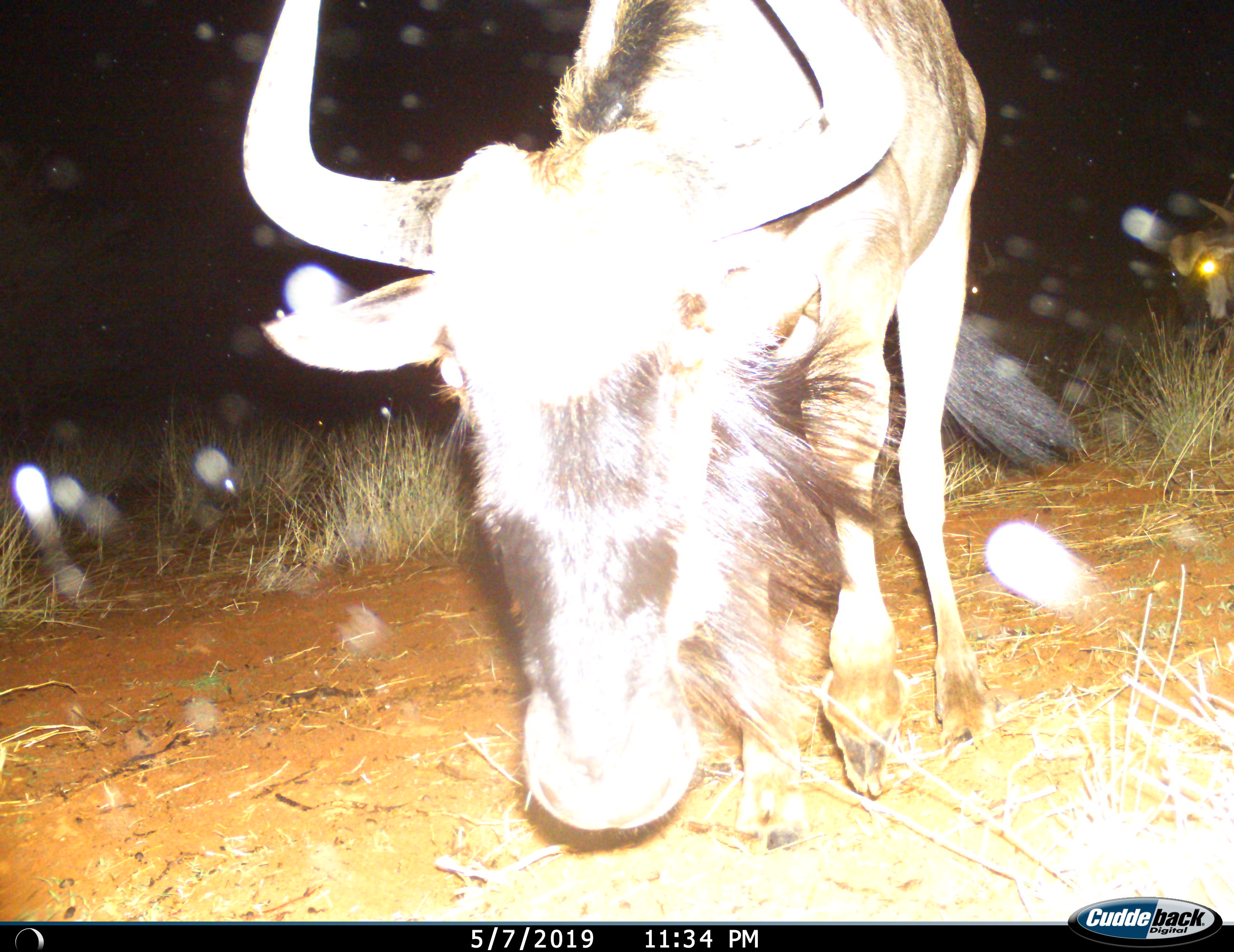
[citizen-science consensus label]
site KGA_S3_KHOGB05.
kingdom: Animalia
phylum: Chordata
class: Mammalia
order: Artiodactyla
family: Bovidae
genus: Connochaetes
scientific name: Connochaetes taurinus taurinus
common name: blue wildebeest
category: wildebeestblue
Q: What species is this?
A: Wildebeestblue (blue wildebeest) (Connochaetes taurinus taurinus).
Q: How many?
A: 2.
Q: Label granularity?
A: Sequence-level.